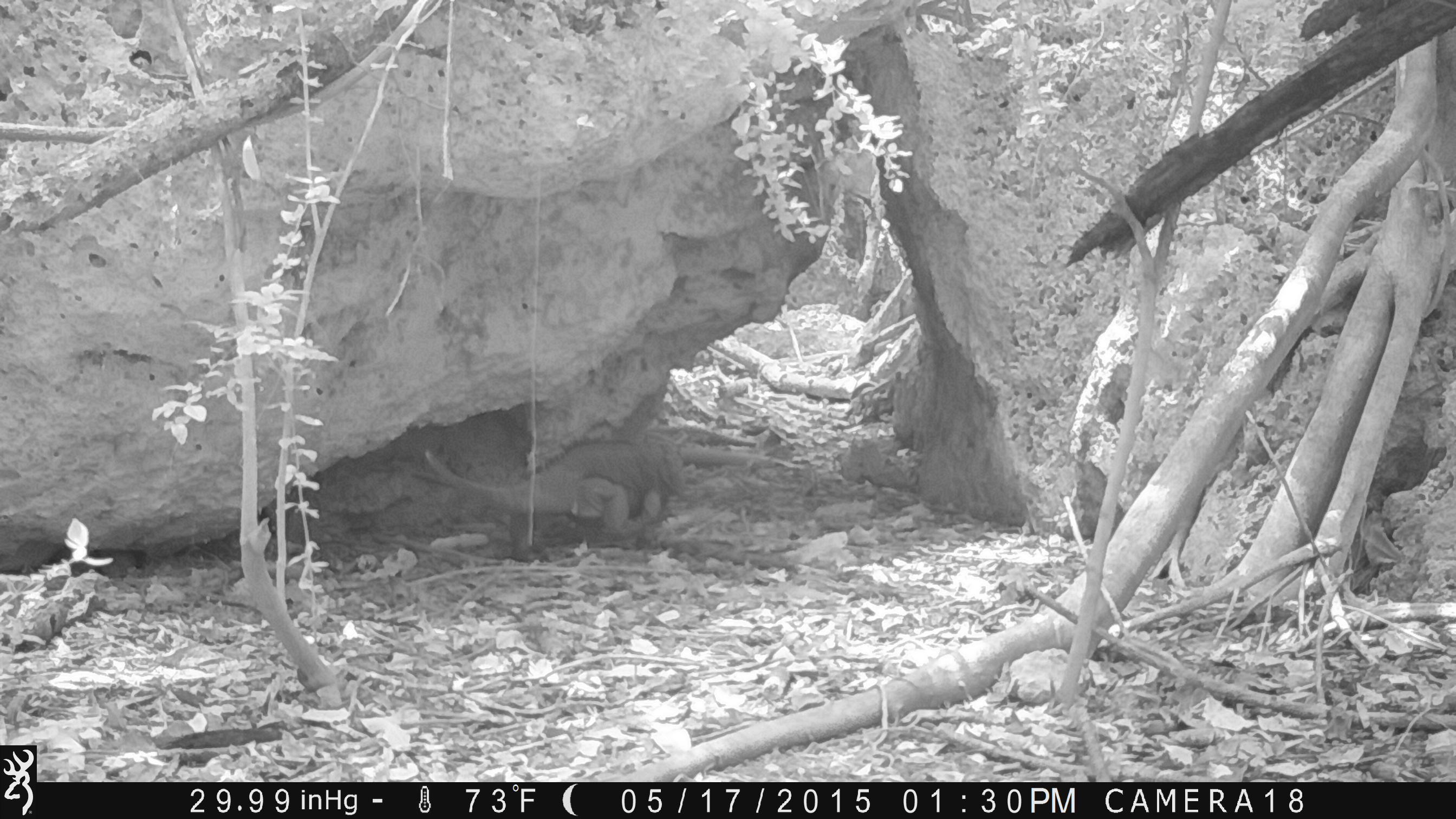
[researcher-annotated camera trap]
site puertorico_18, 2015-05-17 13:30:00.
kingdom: Animalia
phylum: Chordata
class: Reptilia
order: Squamata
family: Iguanidae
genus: Iguana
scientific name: Iguana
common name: typical iguanas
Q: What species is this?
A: Iguana (typical iguanas).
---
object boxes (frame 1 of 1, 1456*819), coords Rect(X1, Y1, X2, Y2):
iguana: Rect(417, 432, 690, 543)